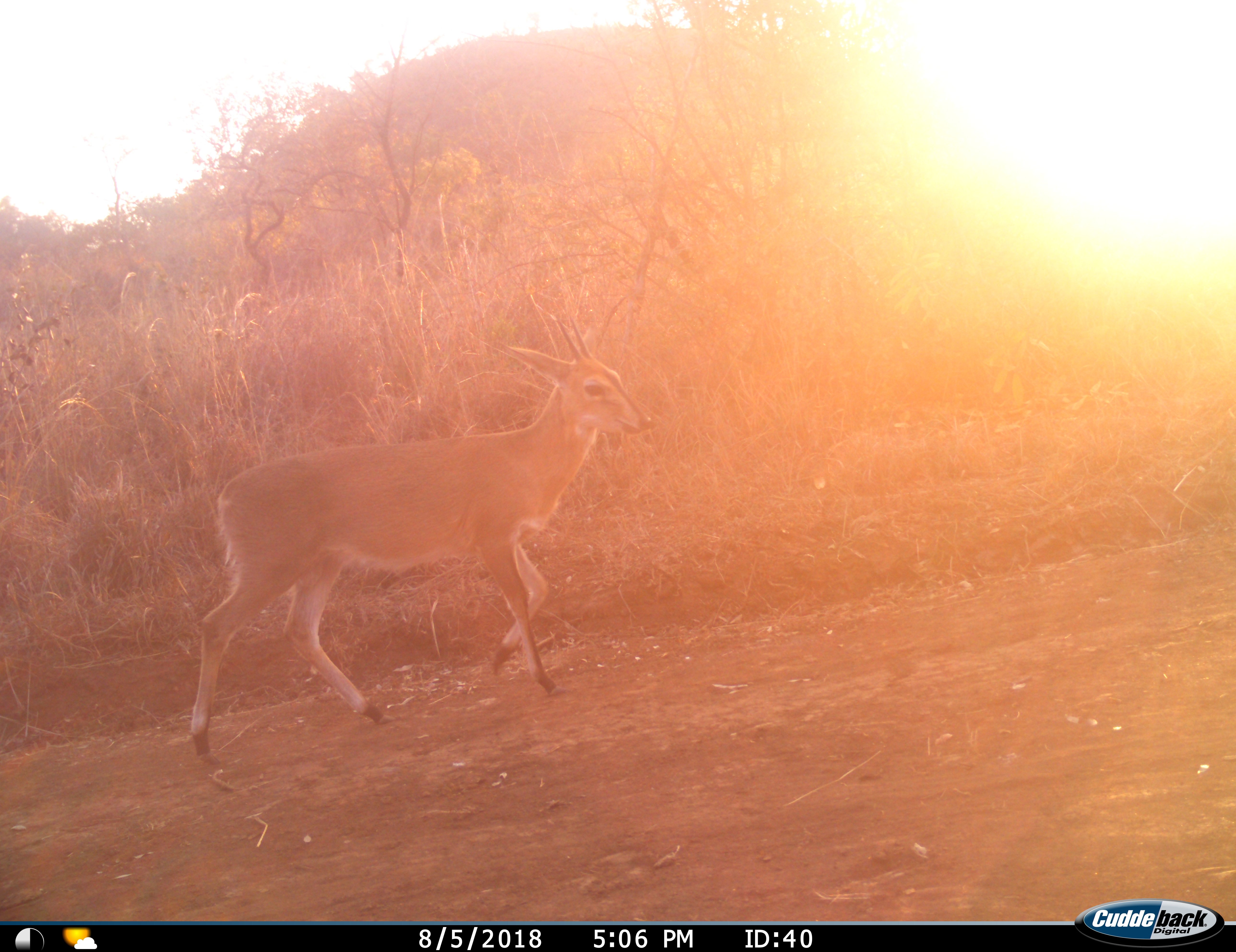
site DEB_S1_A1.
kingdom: Animalia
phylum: Chordata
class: Mammalia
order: Artiodactyla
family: Bovidae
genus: Sylvicapra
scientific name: Sylvicapra grimmia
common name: common duiker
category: duikercommongrey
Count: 1.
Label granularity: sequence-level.